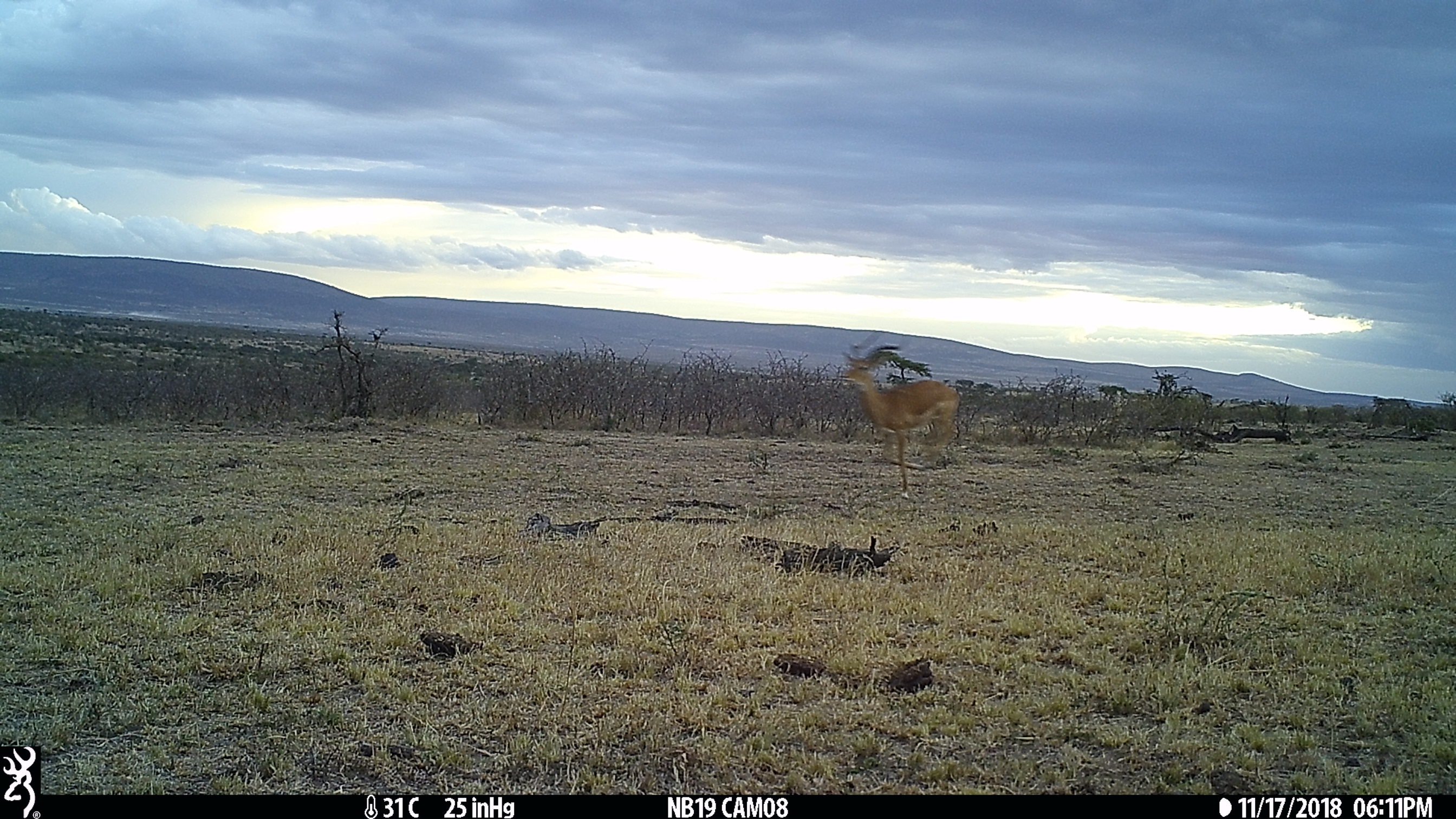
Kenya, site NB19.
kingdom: Animalia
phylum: Chordata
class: Mammalia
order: Artiodactyla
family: Bovidae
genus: Aepyceros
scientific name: Aepyceros melampus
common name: impala